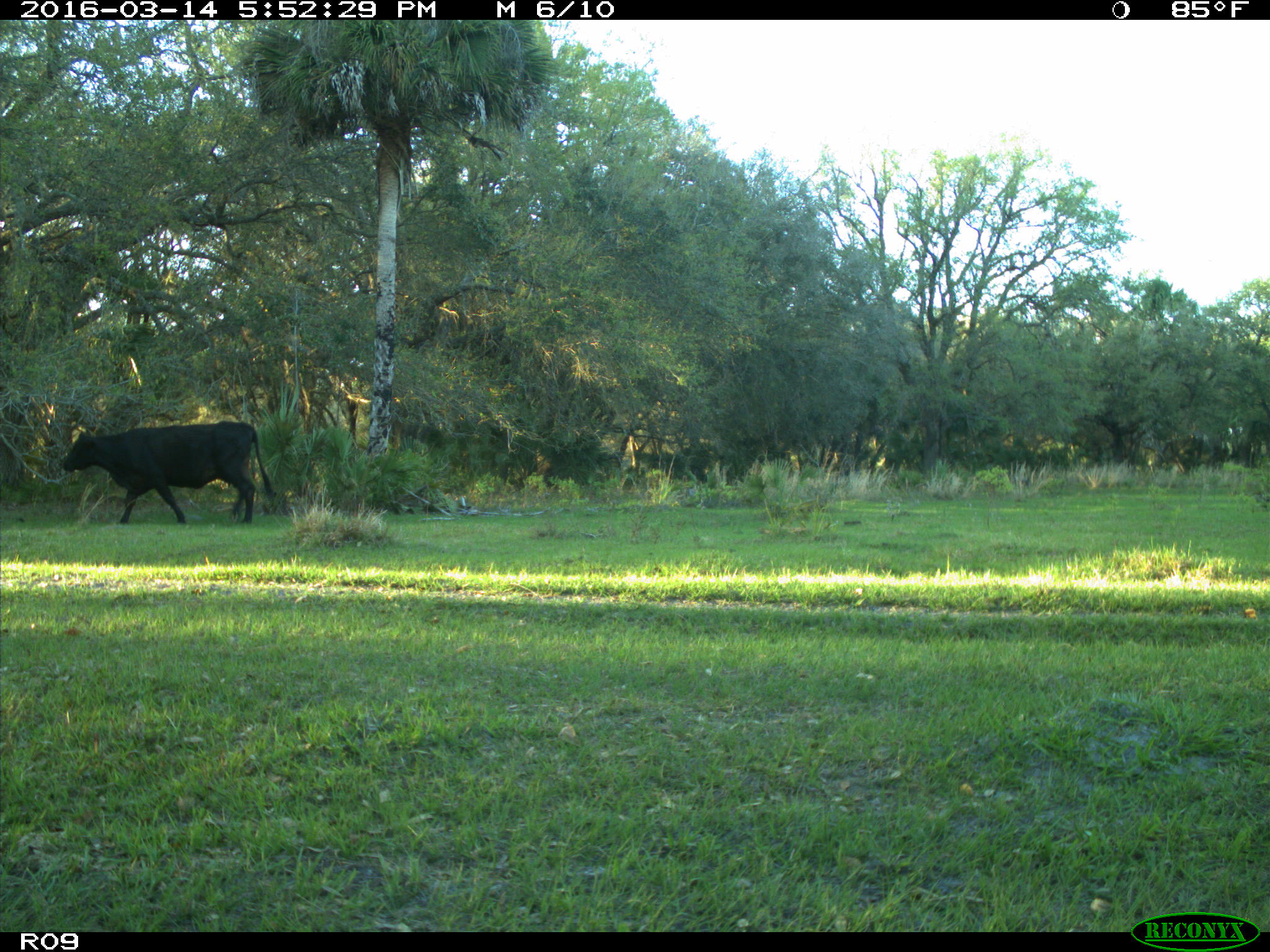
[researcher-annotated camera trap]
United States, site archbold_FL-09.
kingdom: Animalia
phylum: Chordata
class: Mammalia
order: Artiodactyla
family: Bovidae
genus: Bos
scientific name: Bos taurus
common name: domestic cow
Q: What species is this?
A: Bos taurus (domestic cow).